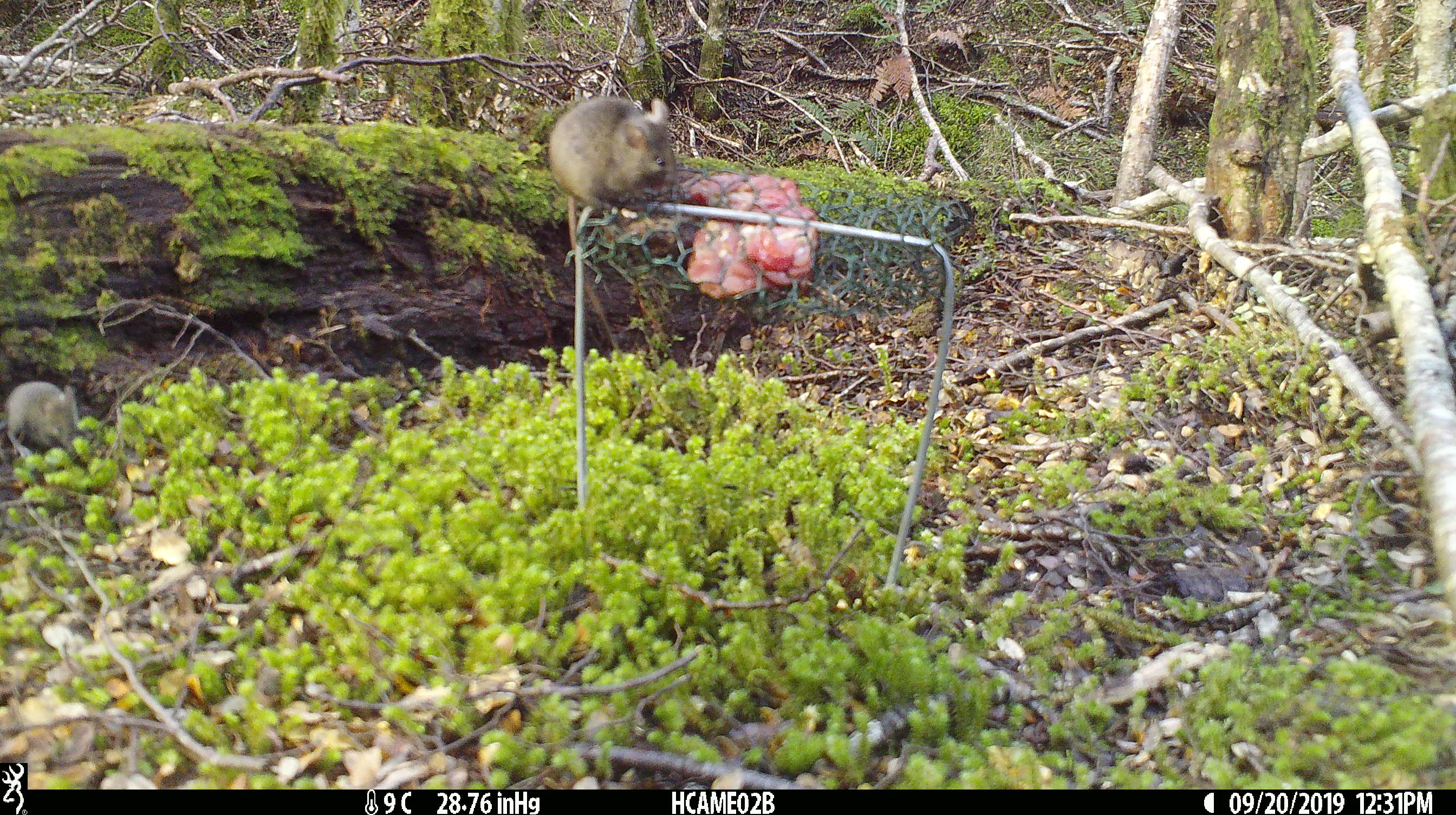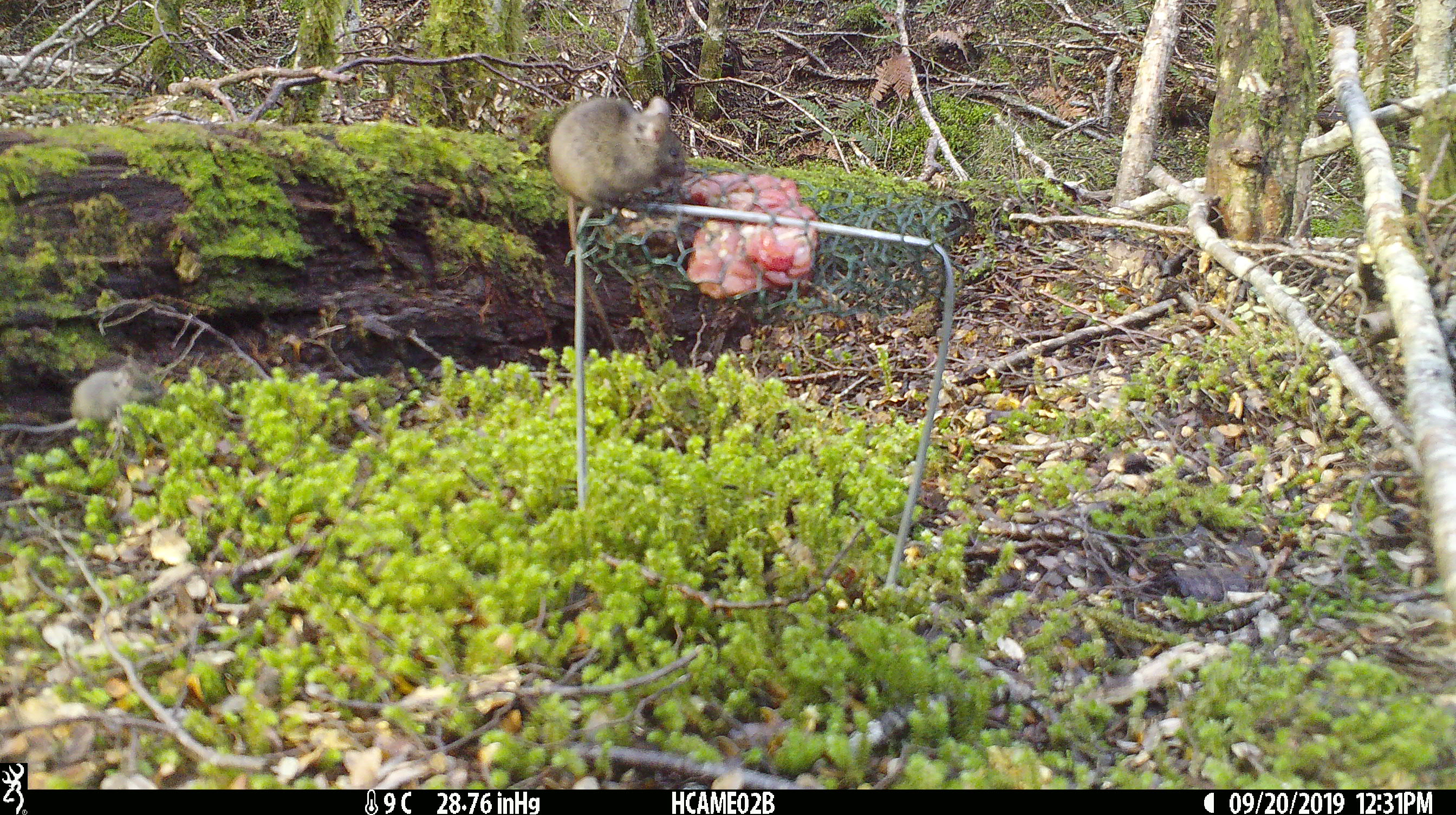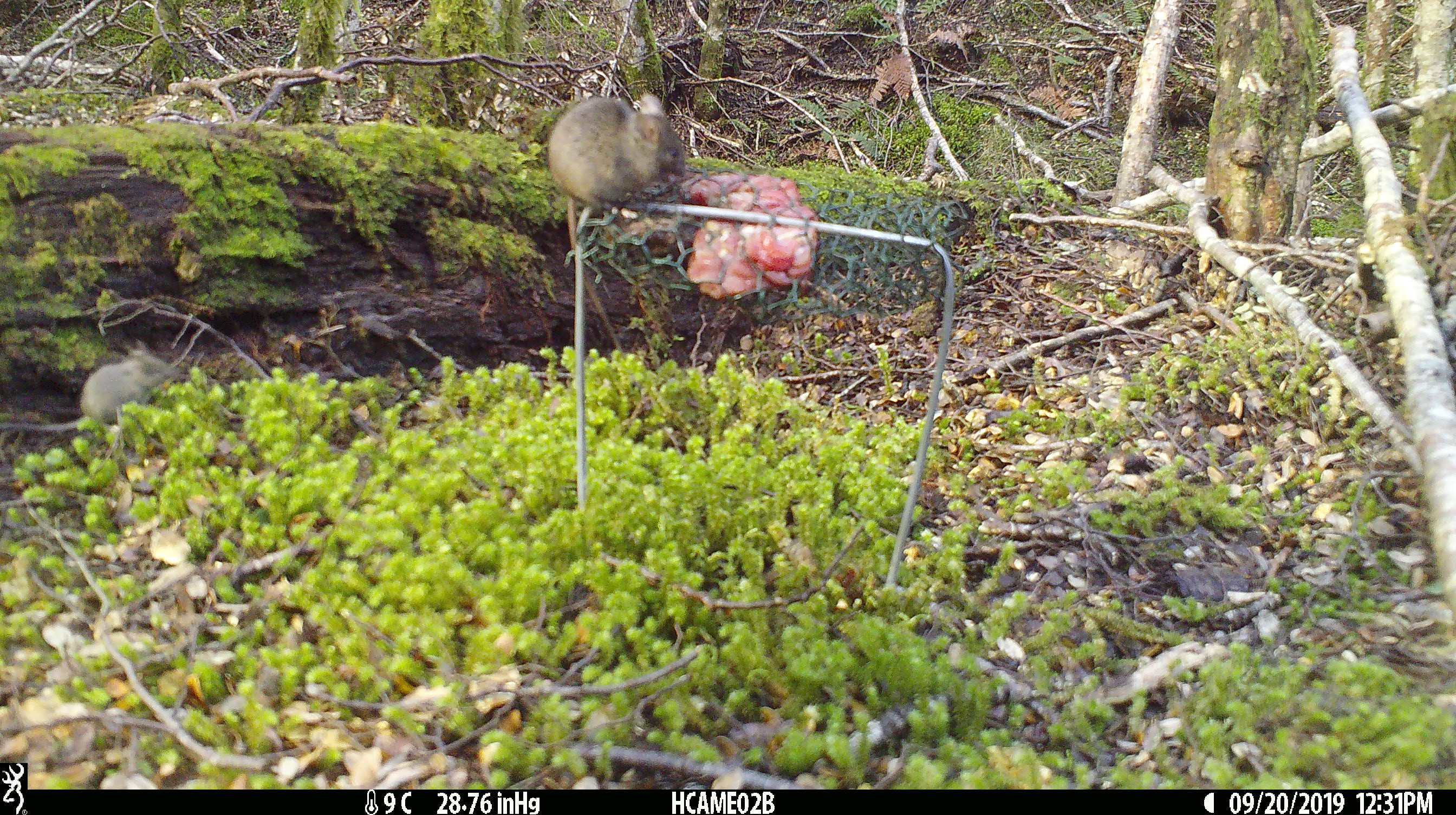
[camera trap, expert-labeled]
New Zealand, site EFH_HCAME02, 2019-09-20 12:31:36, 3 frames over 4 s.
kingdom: Animalia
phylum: Chordata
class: Mammalia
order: Rodentia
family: Muridae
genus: Mus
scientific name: Mus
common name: mouse